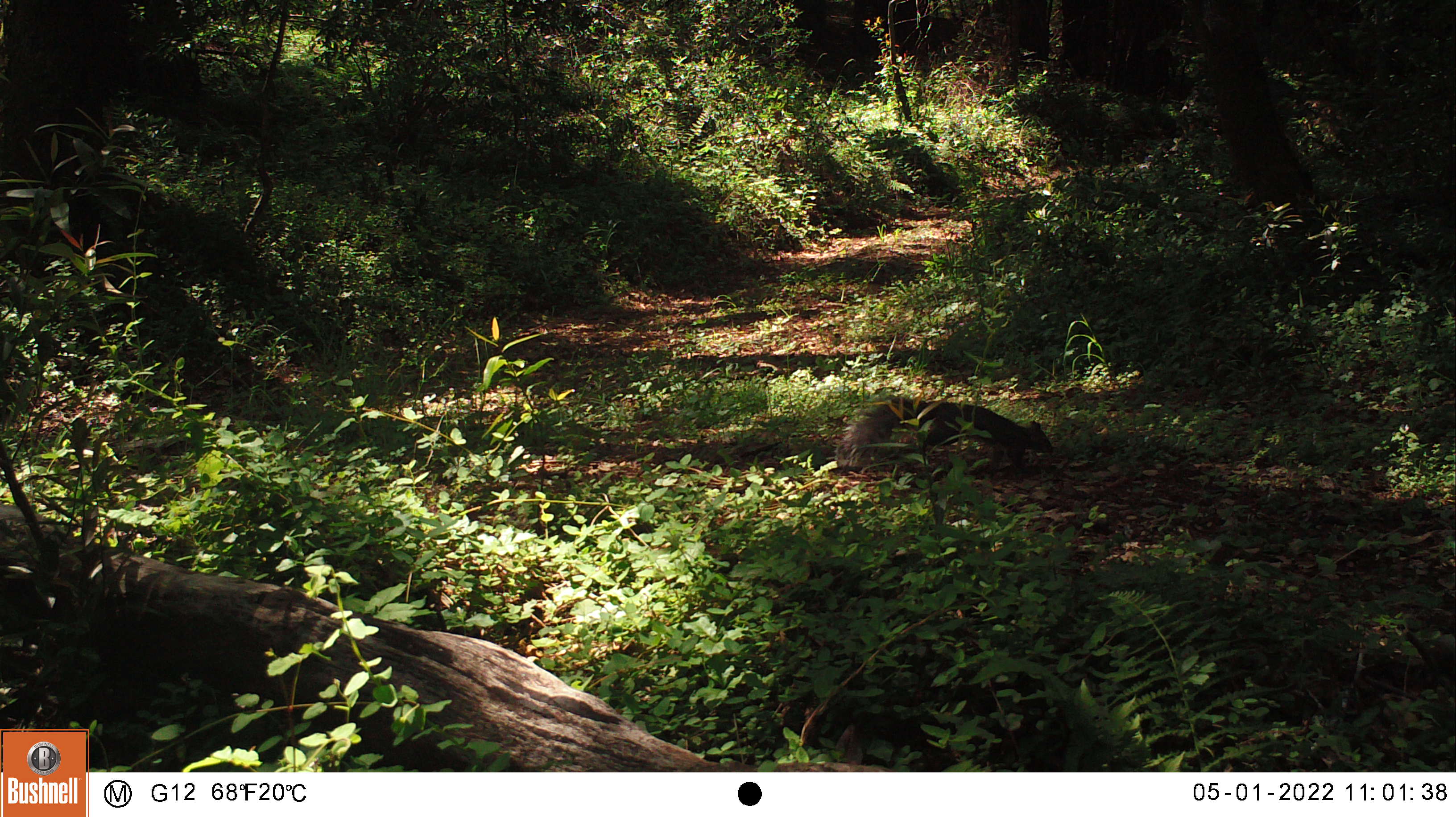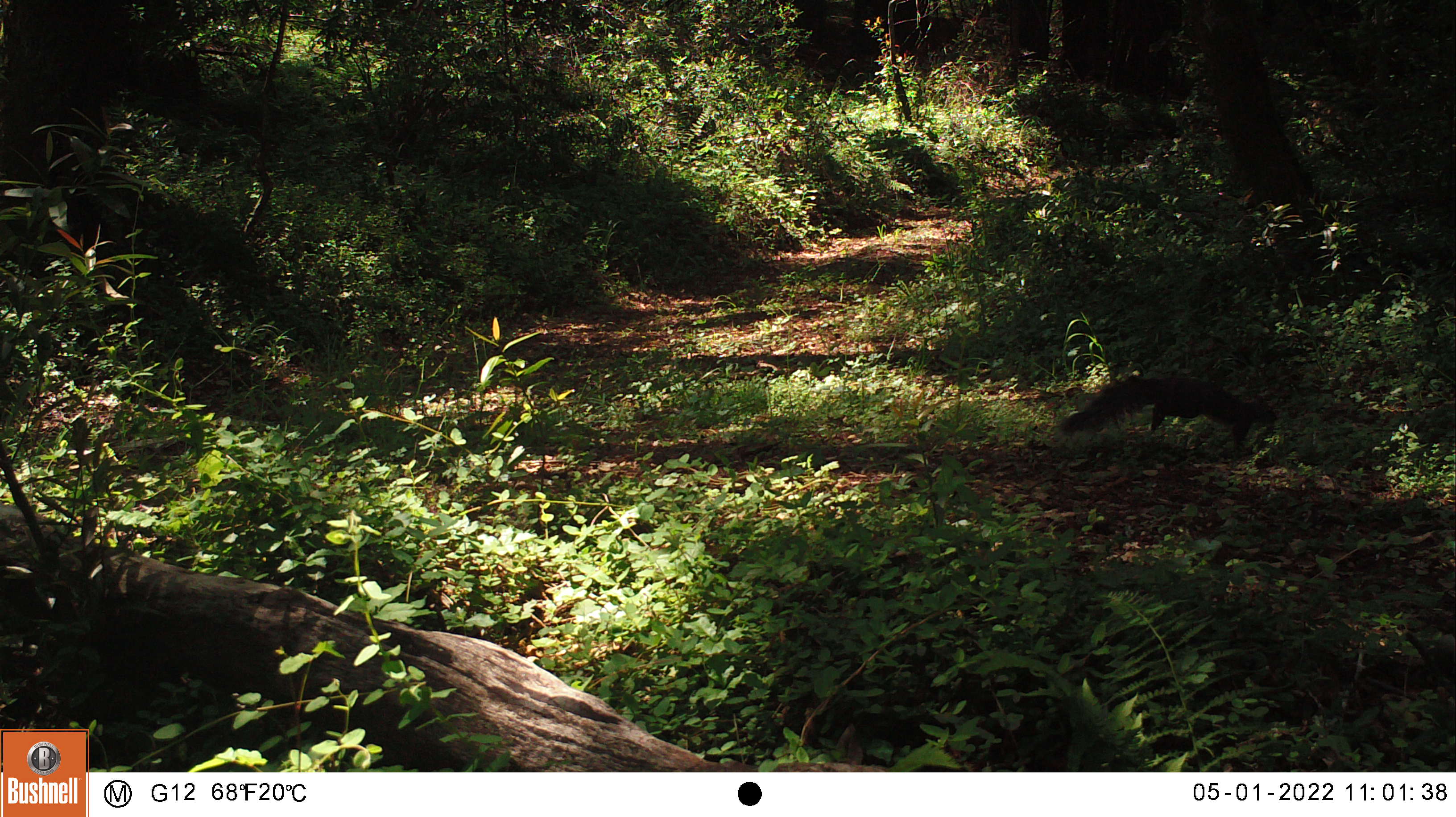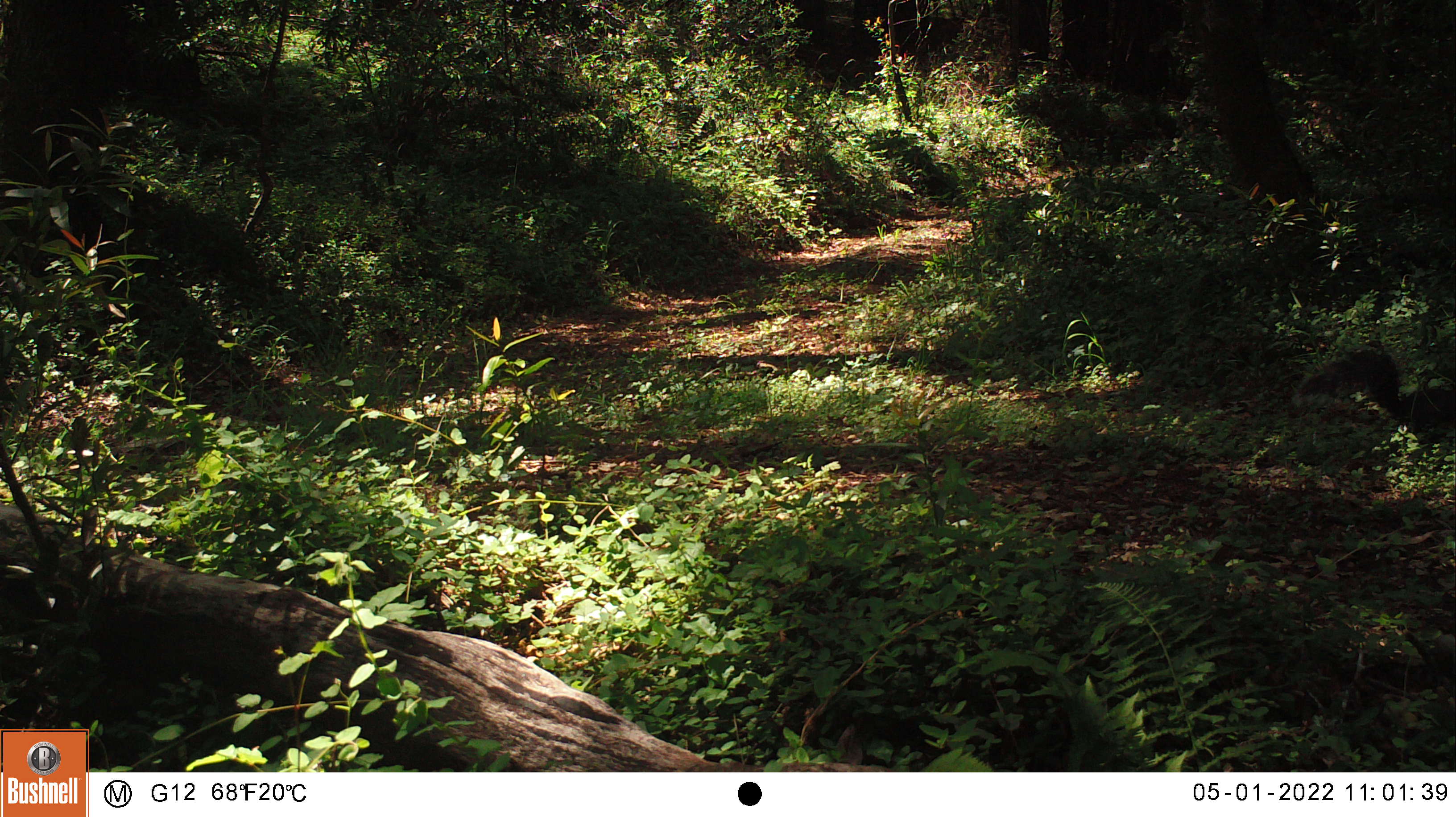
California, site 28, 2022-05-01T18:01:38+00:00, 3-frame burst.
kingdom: Animalia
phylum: Chordata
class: Mammalia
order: Rodentia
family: Sciuridae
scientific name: Sciuridae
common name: squirrel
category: unknown squirrel